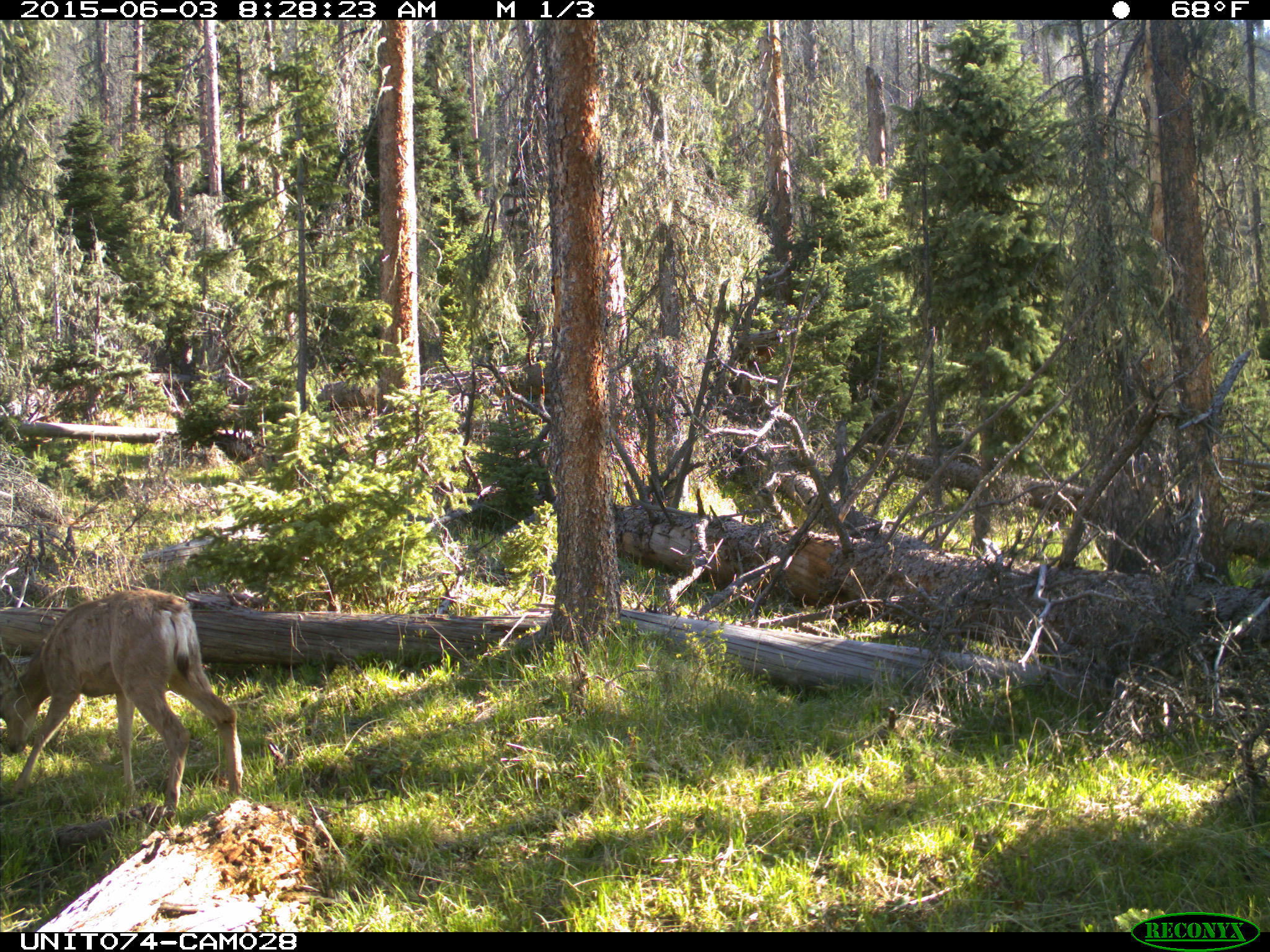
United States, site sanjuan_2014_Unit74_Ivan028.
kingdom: Animalia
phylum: Chordata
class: Mammalia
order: Artiodactyla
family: Cervidae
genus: Odocoileus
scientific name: Odocoileus hemionus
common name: mule deer